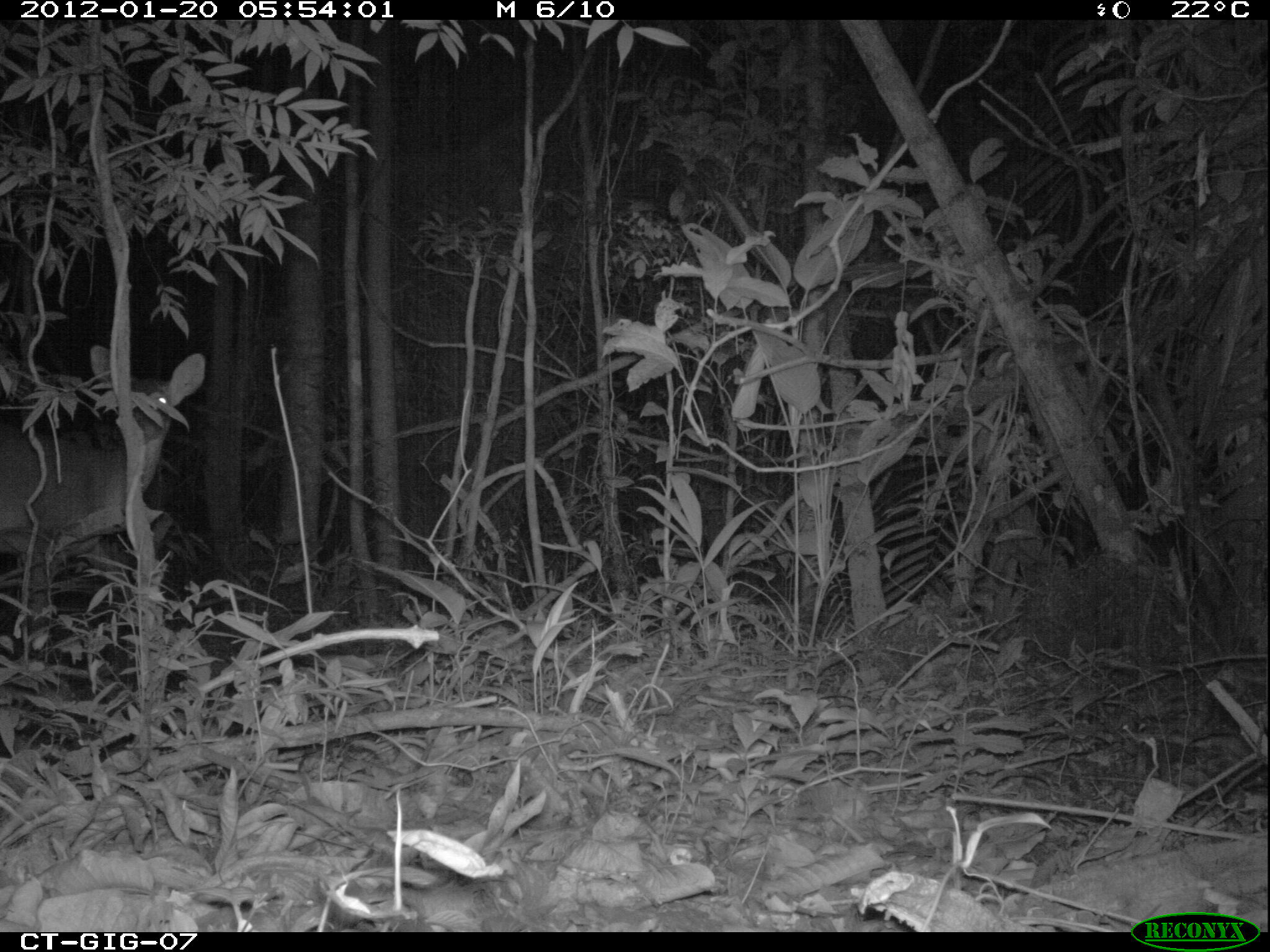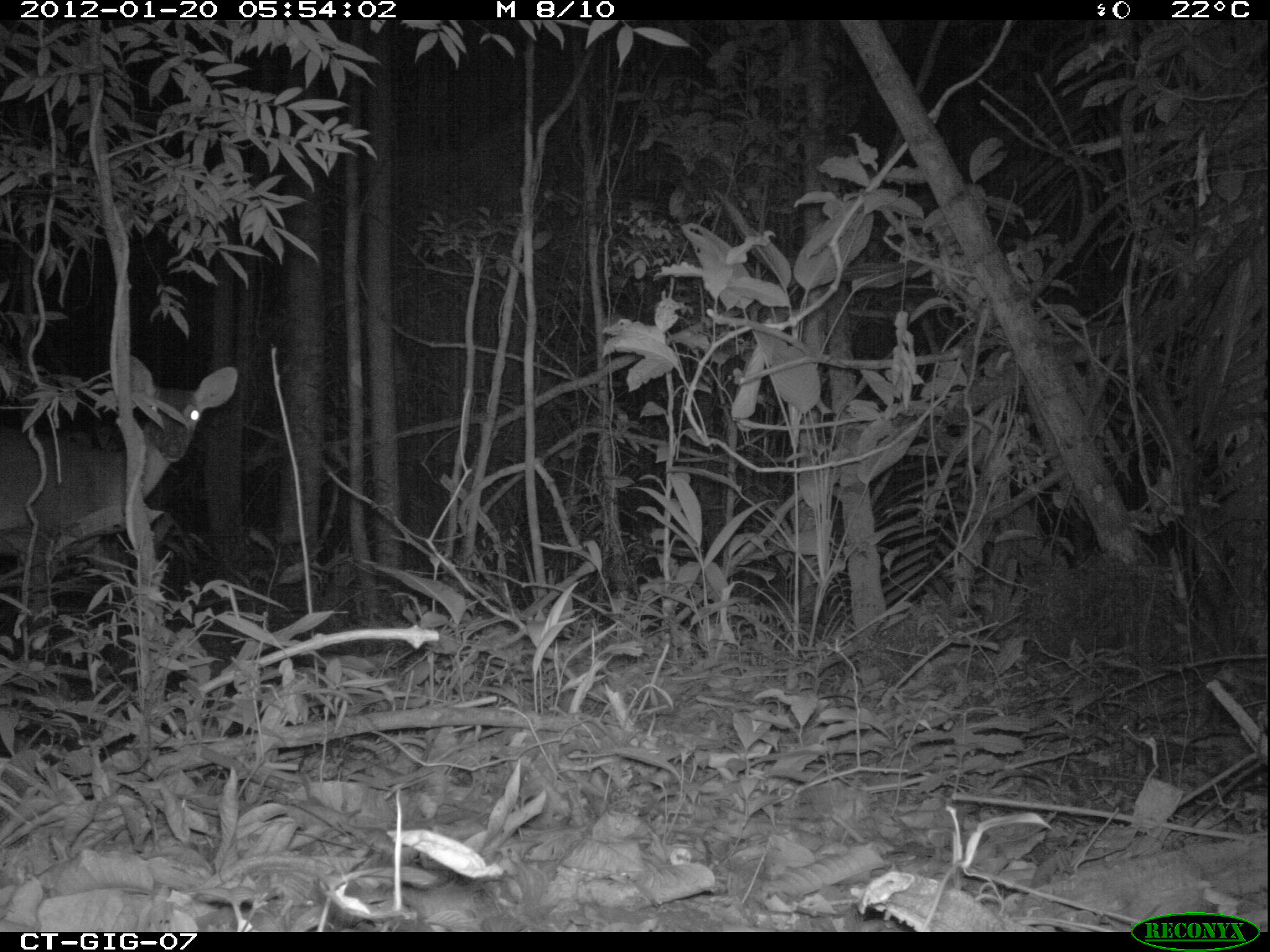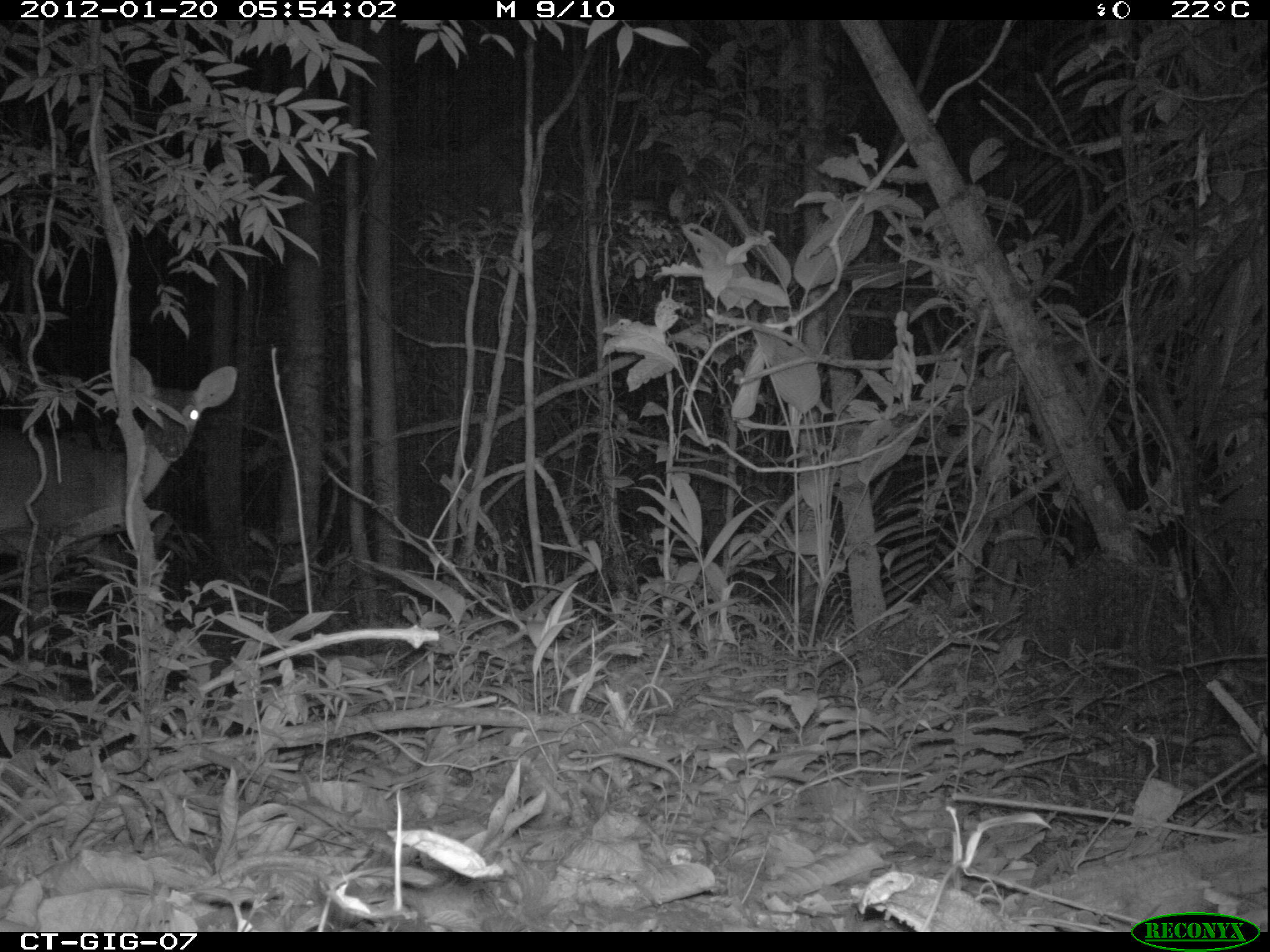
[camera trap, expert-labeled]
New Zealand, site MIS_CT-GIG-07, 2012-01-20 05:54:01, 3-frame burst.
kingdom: Animalia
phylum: Chordata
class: Mammalia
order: Artiodactyla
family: Cervidae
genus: Odocoileus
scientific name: Odocoileus virginianus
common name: white-tailed deer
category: white tailed deer